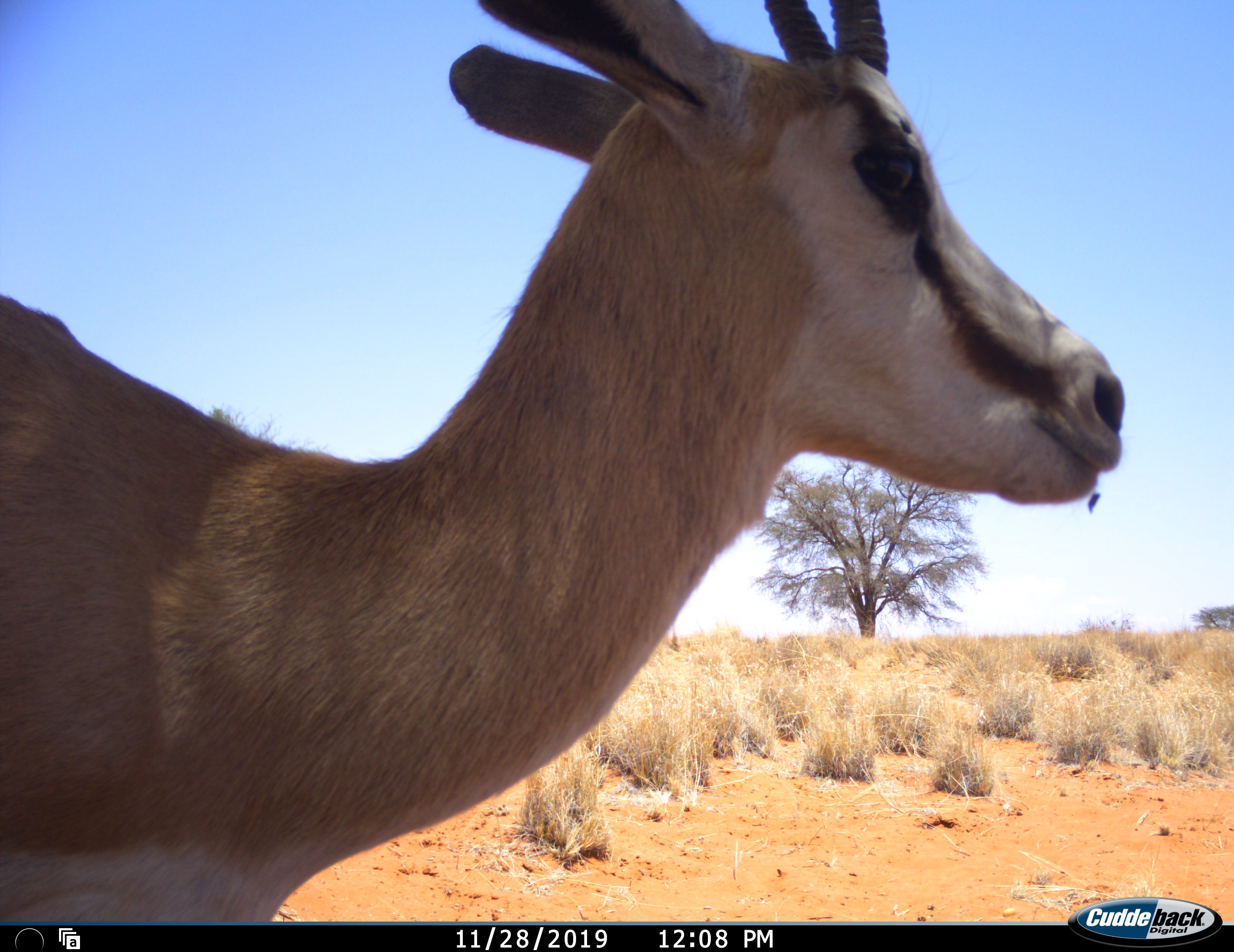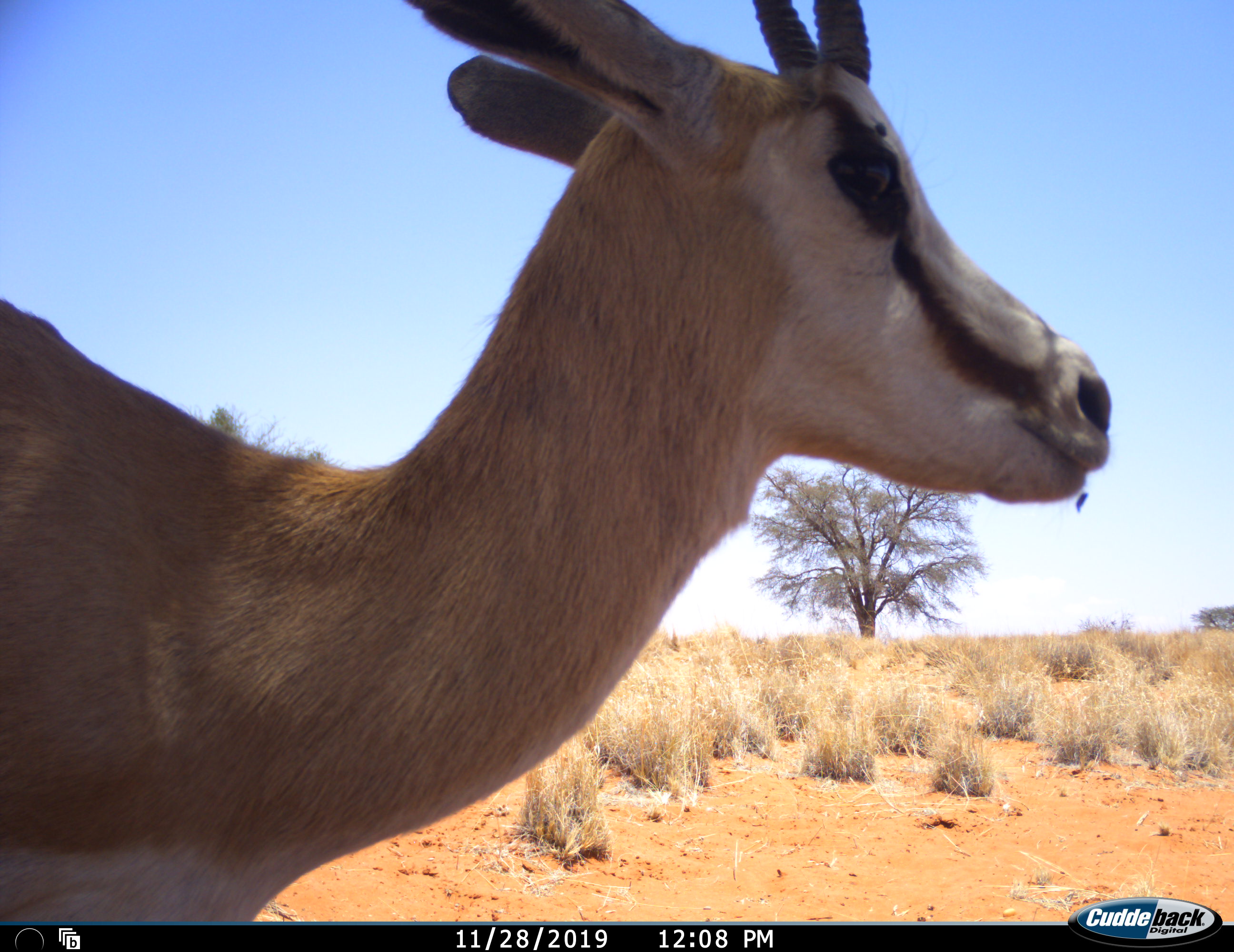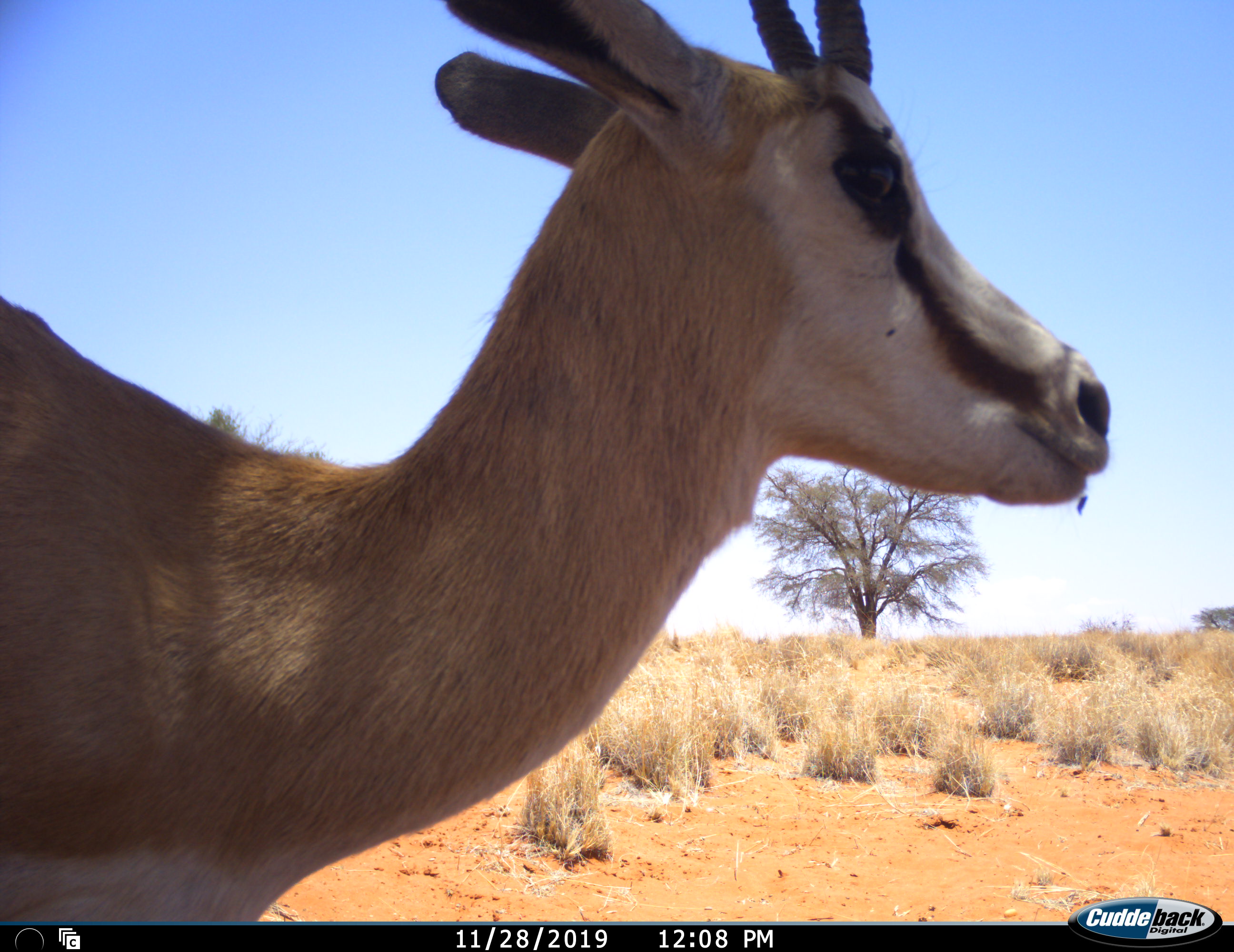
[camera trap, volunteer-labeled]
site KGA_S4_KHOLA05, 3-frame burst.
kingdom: Animalia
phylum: Chordata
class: Mammalia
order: Artiodactyla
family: Bovidae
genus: Antidorcas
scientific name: Antidorcas marsupialis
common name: springbok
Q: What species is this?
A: Springbok (Antidorcas marsupialis).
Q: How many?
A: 1.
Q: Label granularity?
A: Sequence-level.